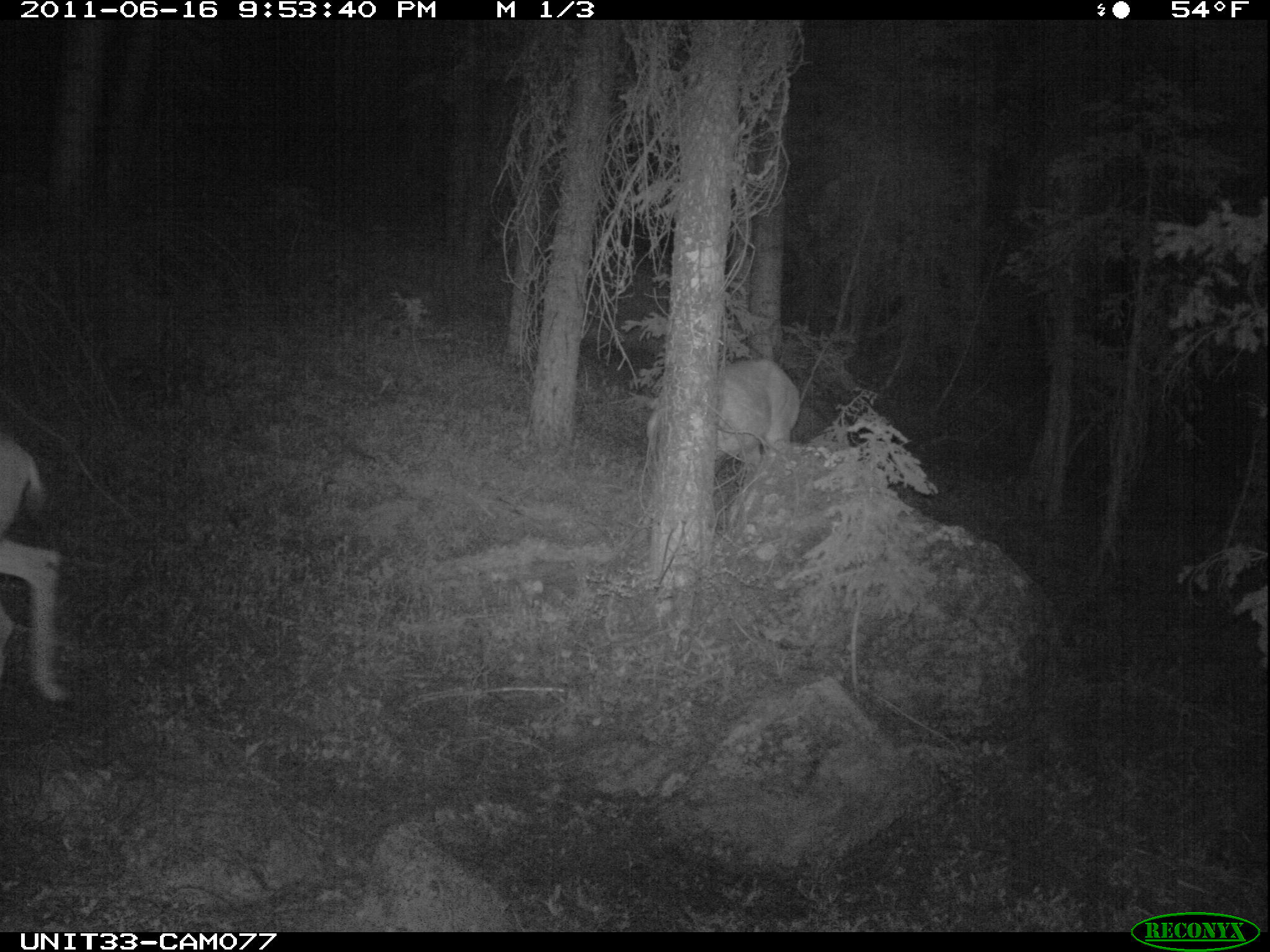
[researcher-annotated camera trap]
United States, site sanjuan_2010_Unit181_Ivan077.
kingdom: Animalia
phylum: Chordata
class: Mammalia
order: Artiodactyla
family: Cervidae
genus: Odocoileus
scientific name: Odocoileus hemionus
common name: mule deer